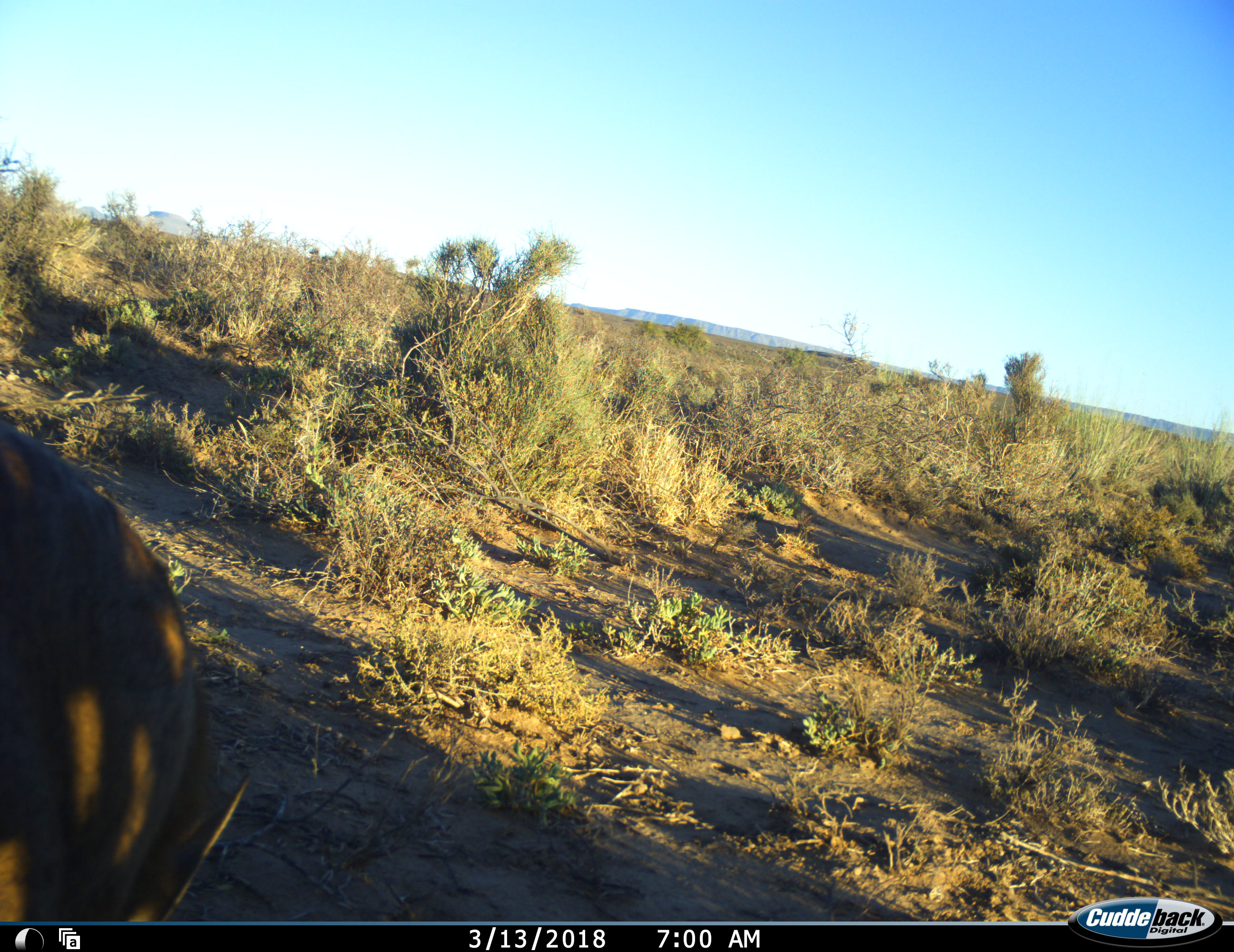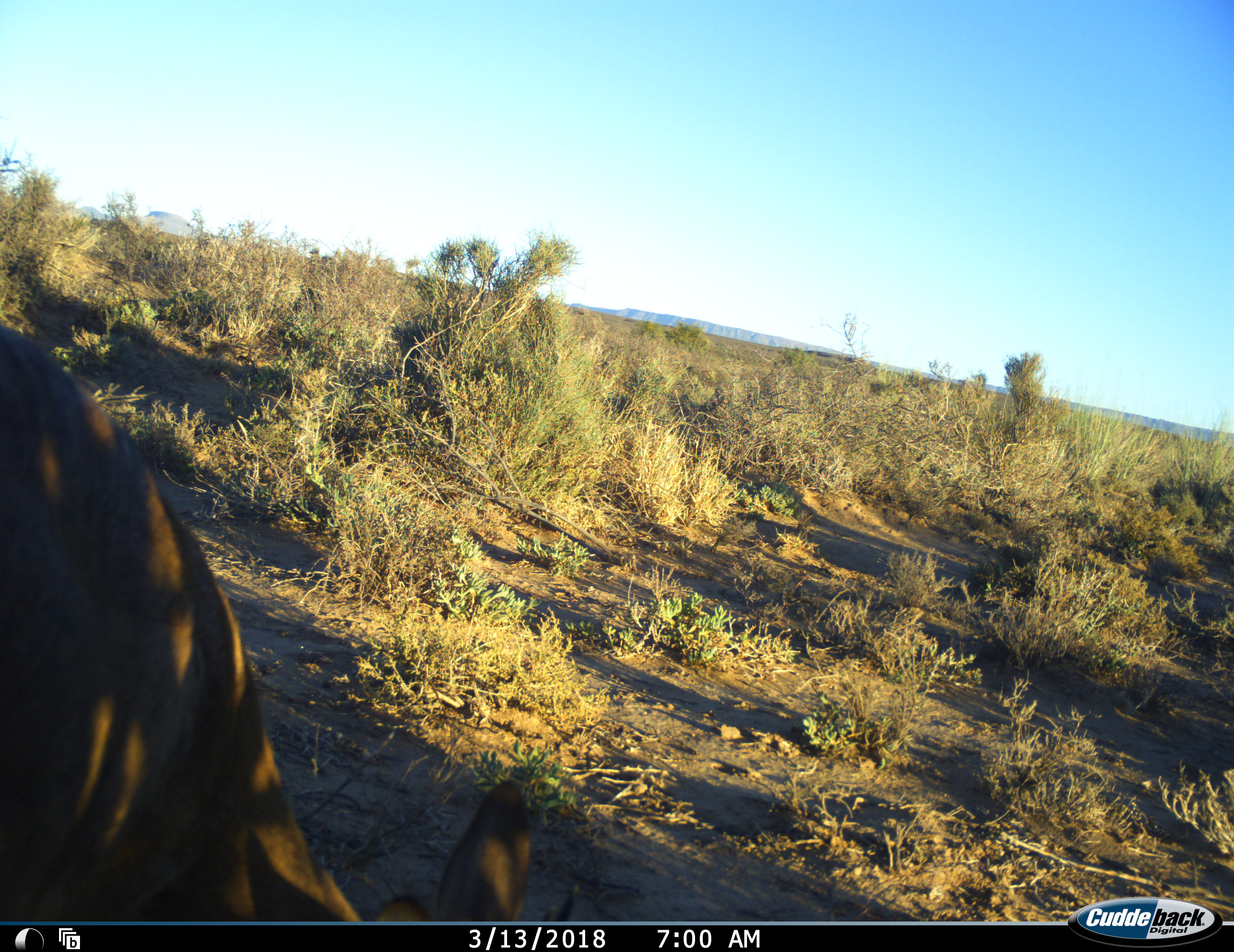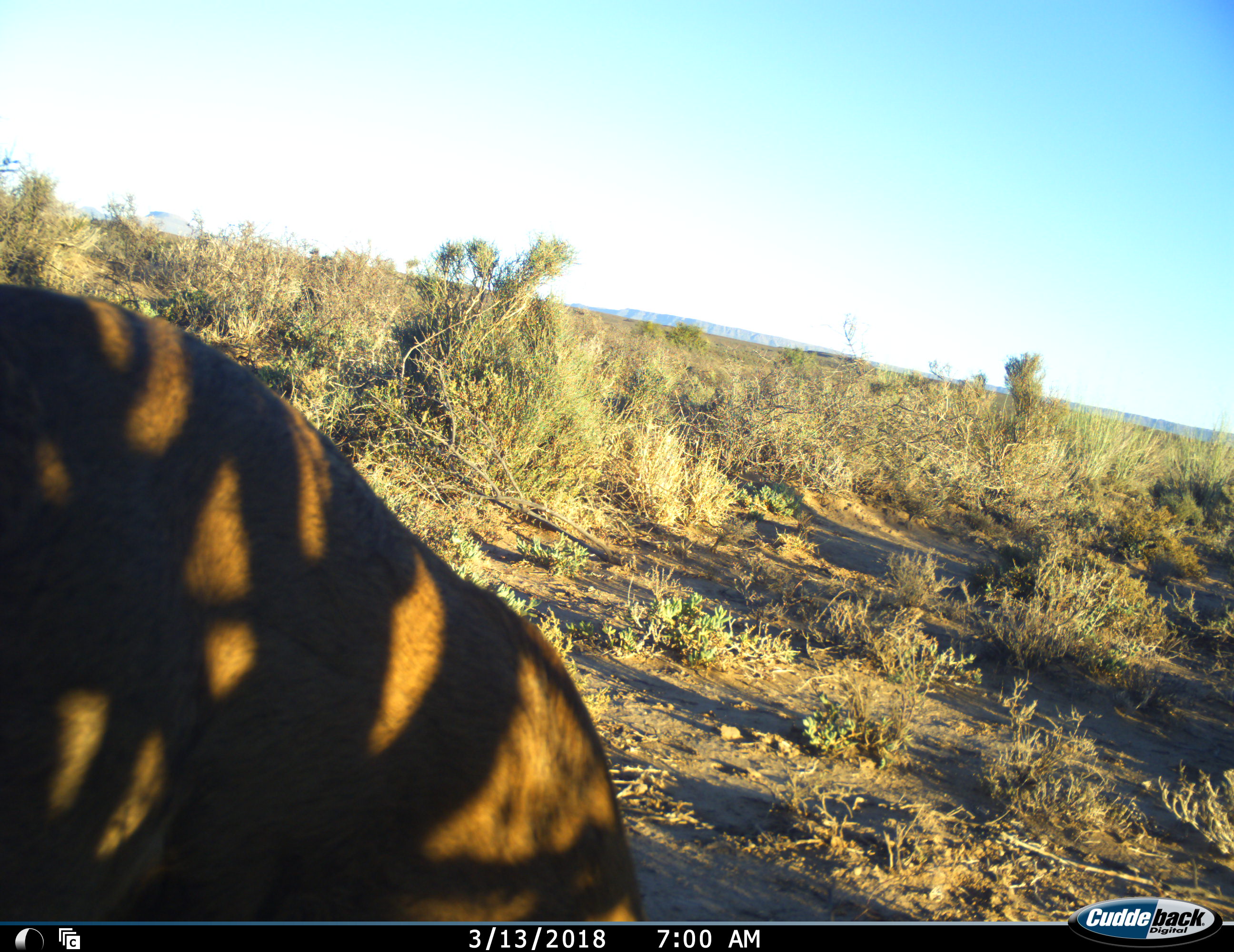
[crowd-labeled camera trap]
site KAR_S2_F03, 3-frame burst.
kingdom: Animalia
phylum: Chordata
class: Mammalia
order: Artiodactyla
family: Bovidae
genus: Sylvicapra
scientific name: Sylvicapra grimmia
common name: common duiker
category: duikercommongrey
Duikercommongrey (common duiker) (Sylvicapra grimmia), count 1. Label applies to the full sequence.